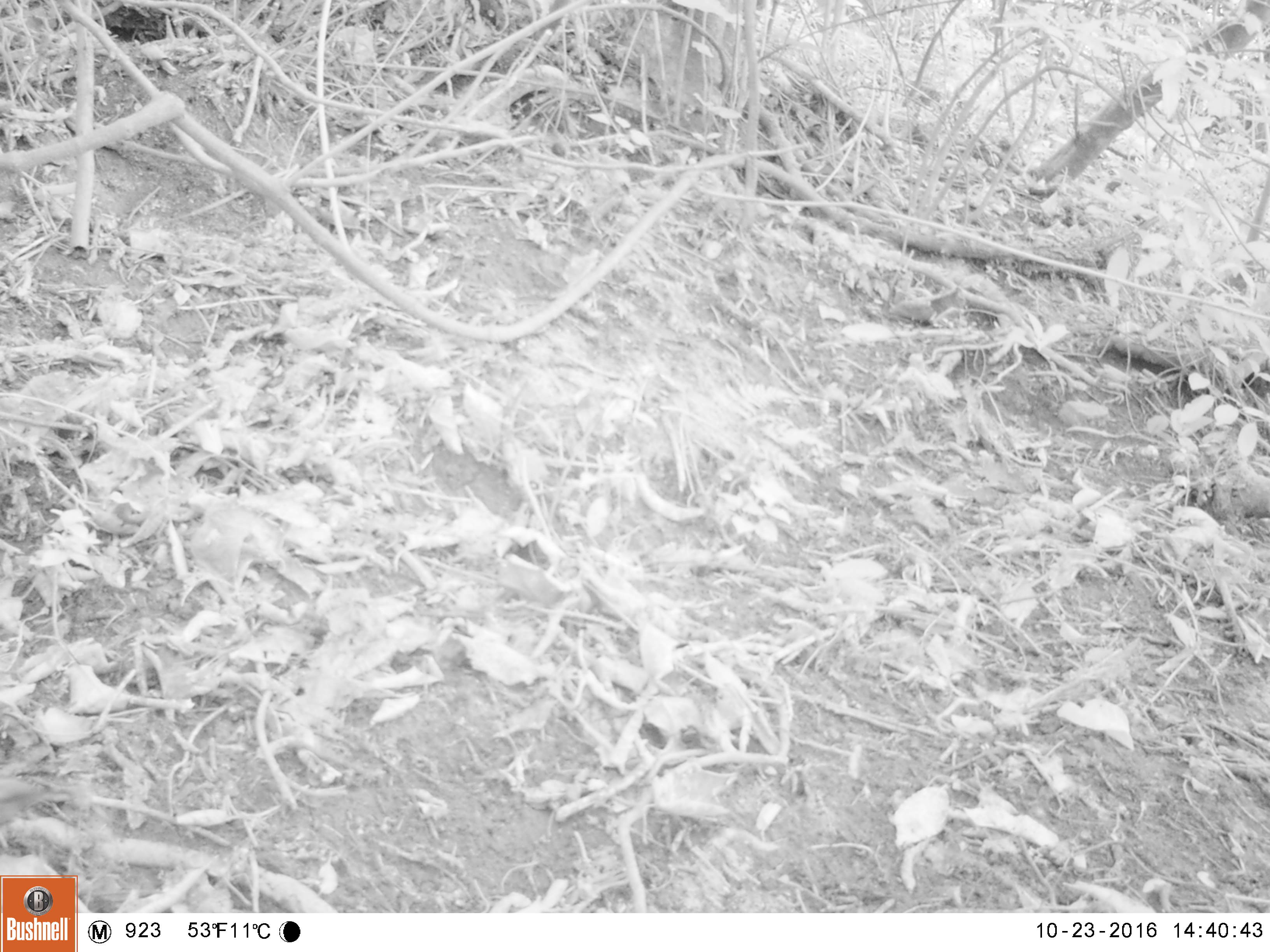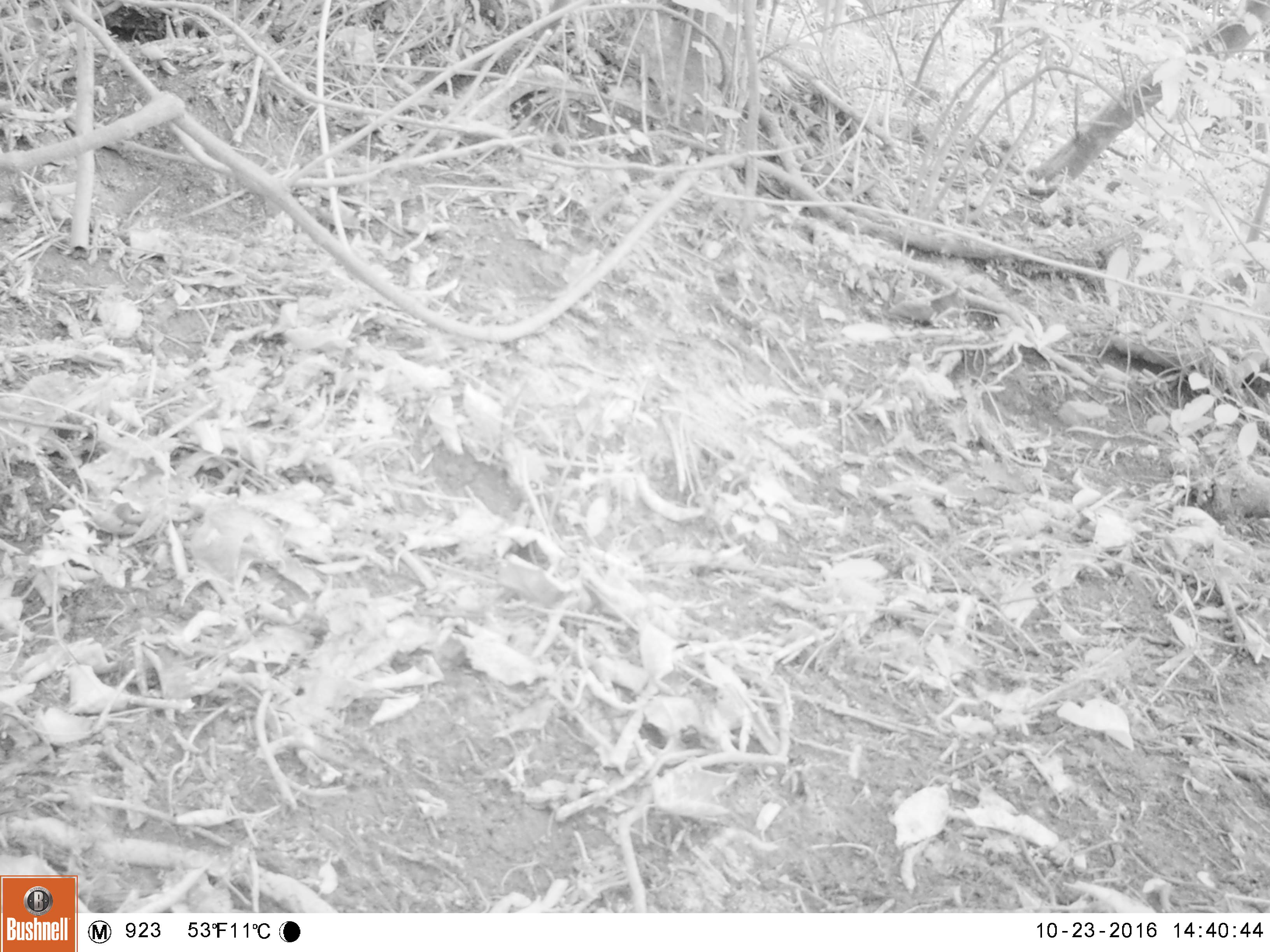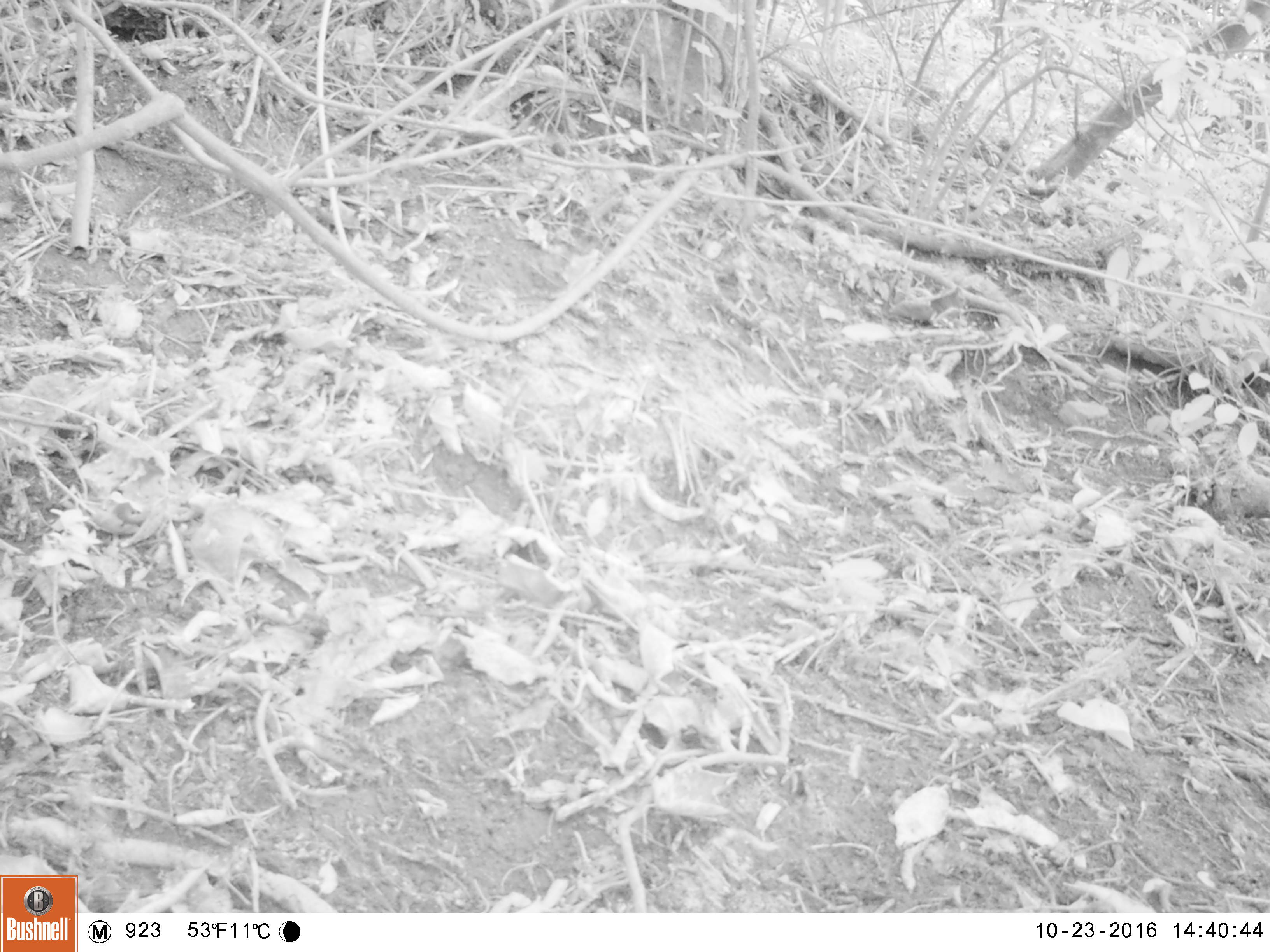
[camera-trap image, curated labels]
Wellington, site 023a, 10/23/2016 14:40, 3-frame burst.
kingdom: Animalia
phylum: Chordata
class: Aves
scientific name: Aves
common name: bird